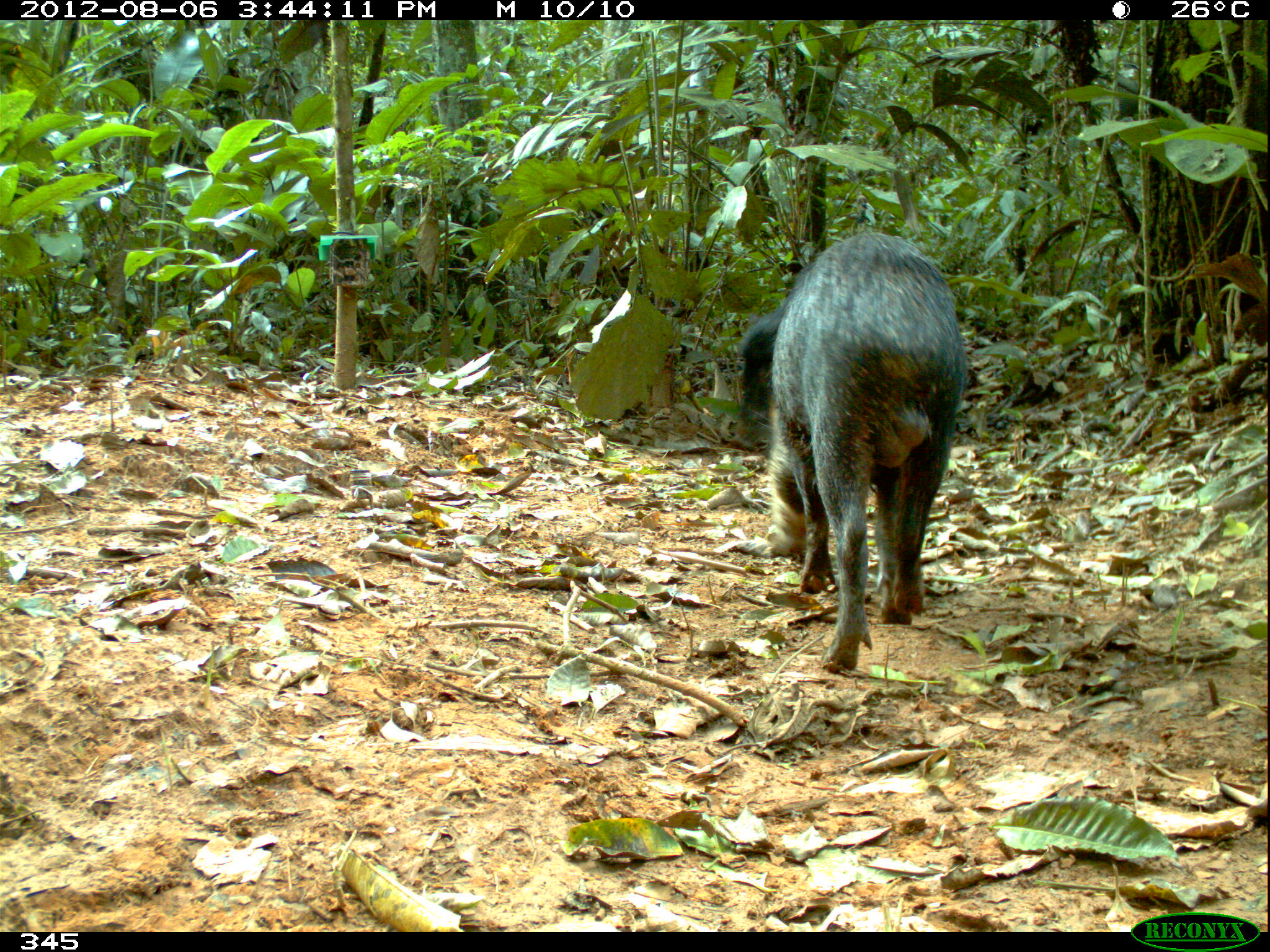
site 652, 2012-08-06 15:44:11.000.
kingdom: Animalia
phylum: Chordata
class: Mammalia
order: Artiodactyla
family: Tayassuidae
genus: Tayassu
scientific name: Tayassu pecari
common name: white-lipped peccary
Tayassu pecari (white-lipped peccary).